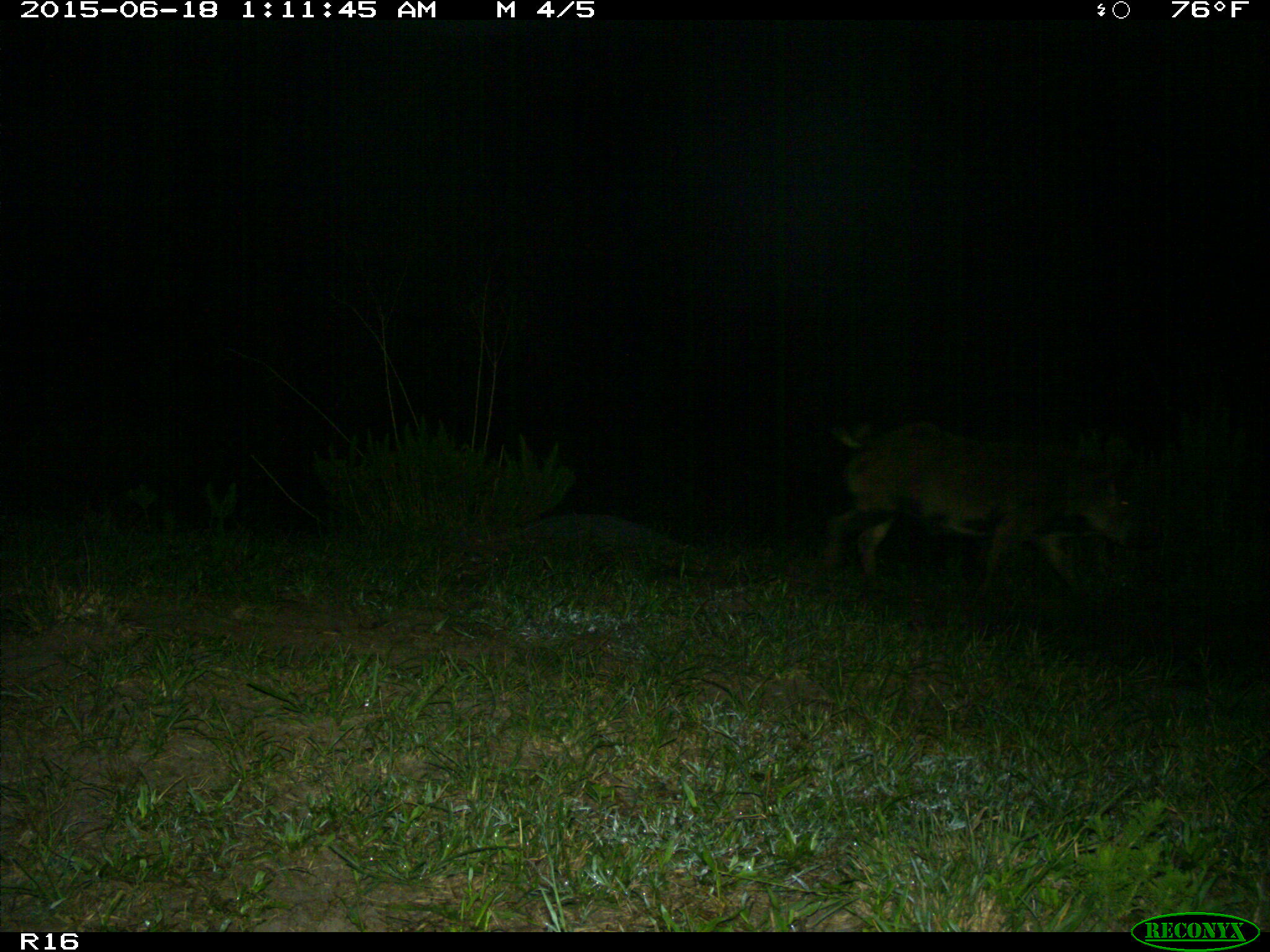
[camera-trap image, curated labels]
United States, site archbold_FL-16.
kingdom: Animalia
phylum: Chordata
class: Mammalia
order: Artiodactyla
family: Suidae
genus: Sus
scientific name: Sus scrofa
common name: wild boar